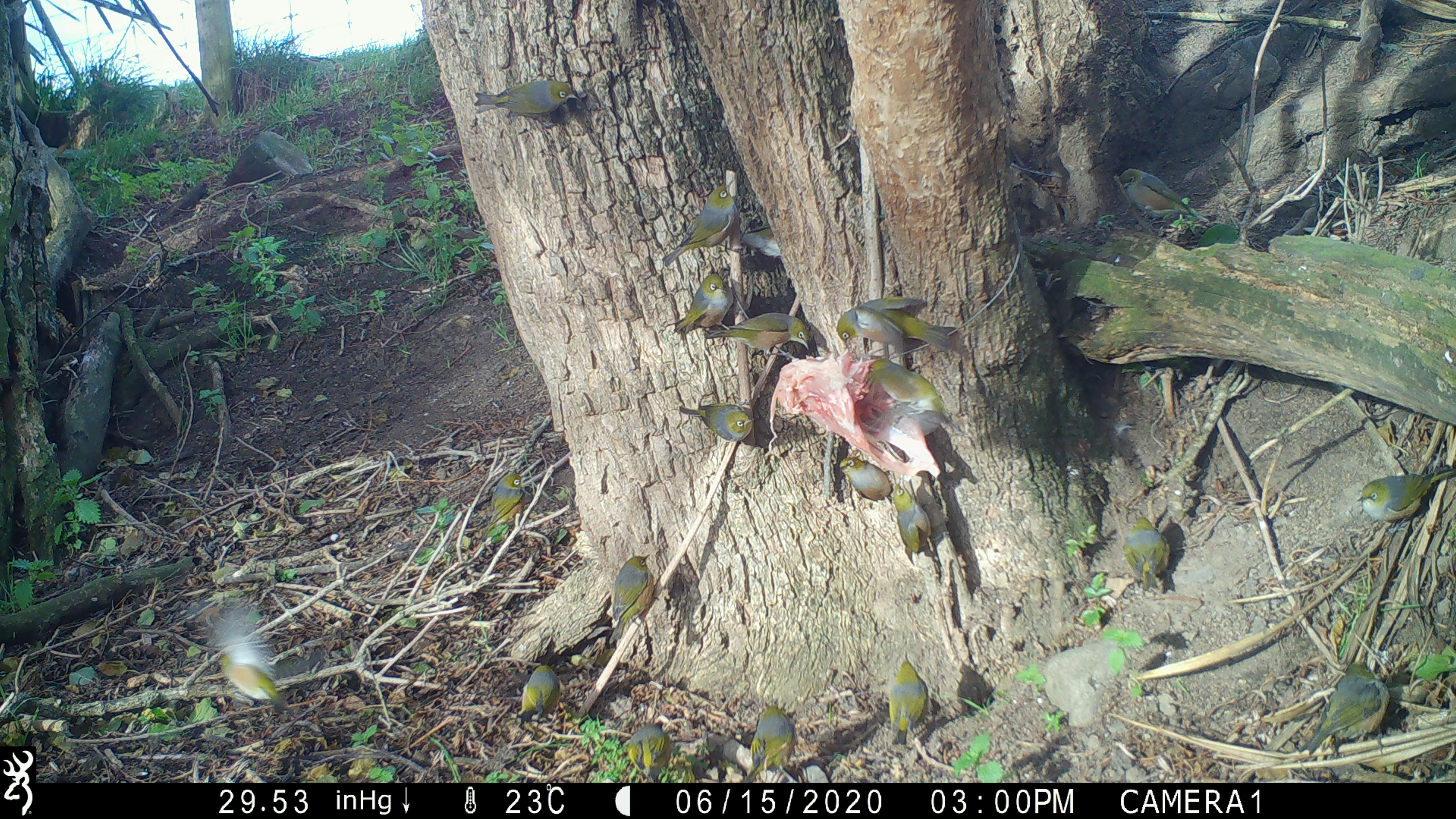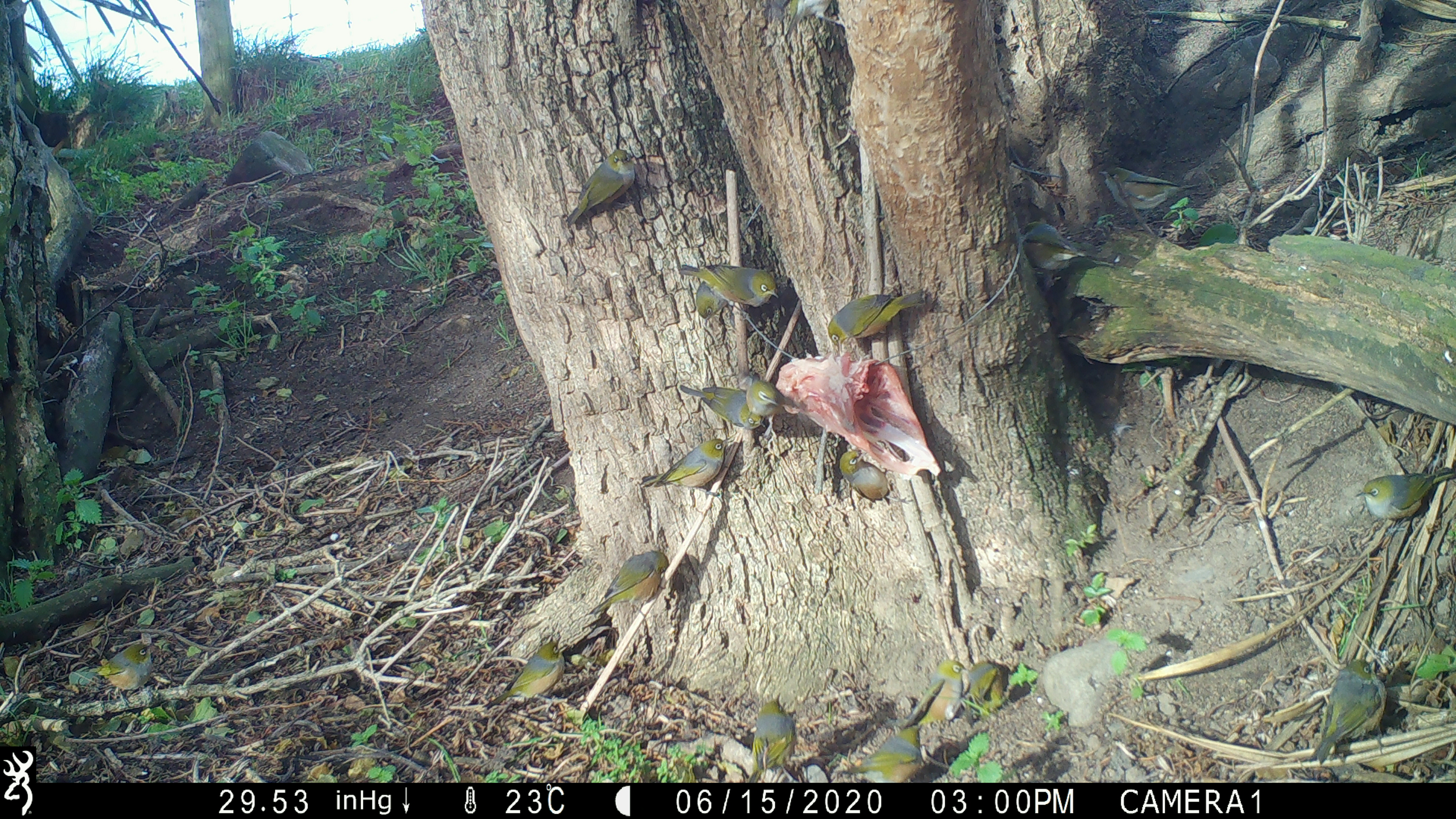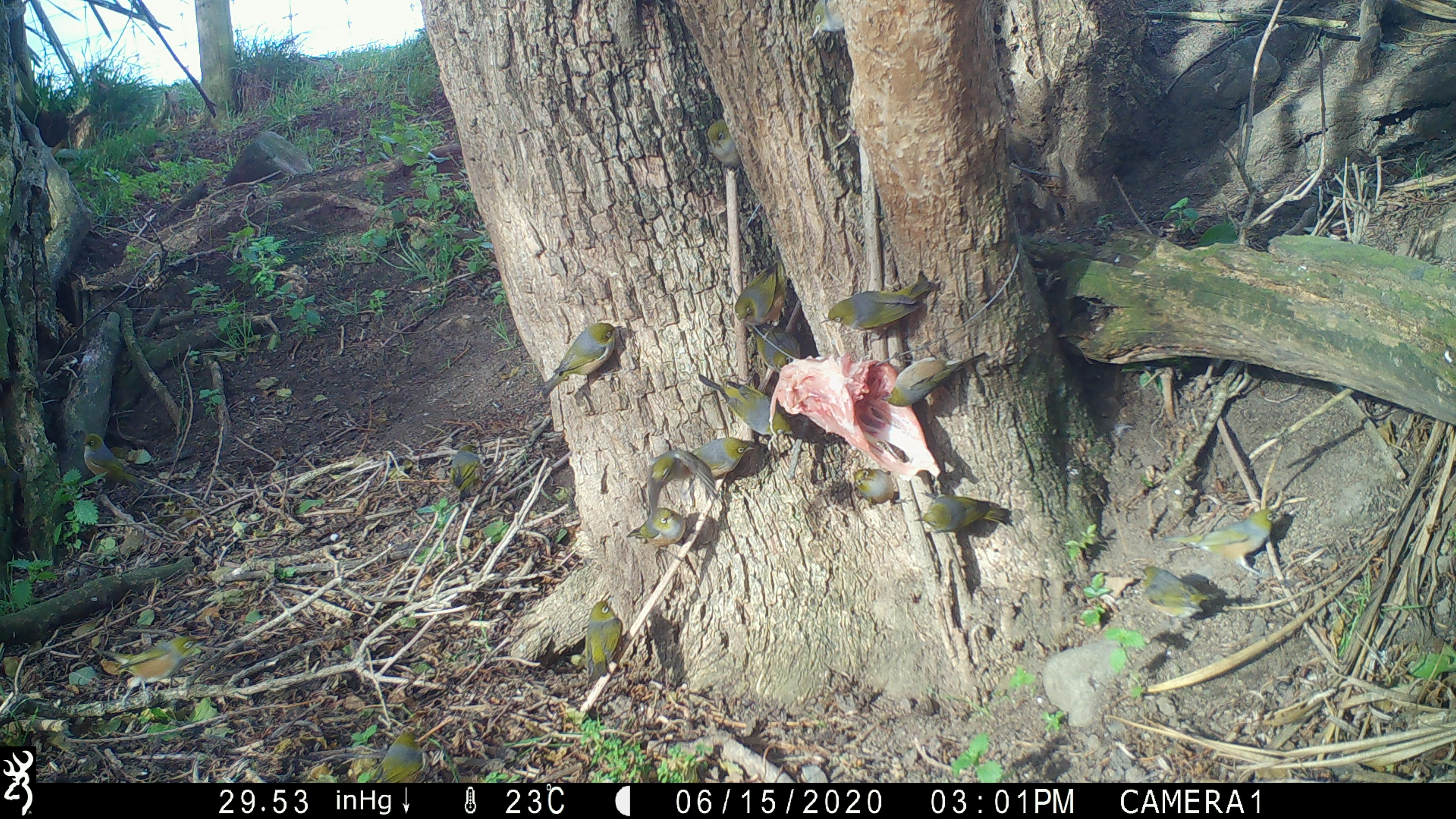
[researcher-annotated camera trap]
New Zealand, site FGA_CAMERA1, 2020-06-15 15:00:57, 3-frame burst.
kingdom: Animalia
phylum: Chordata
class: Aves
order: Passeriformes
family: Zosteropidae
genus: Zosterops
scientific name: Zosterops lateralis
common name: silvereye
Silvereye (Zosterops lateralis).